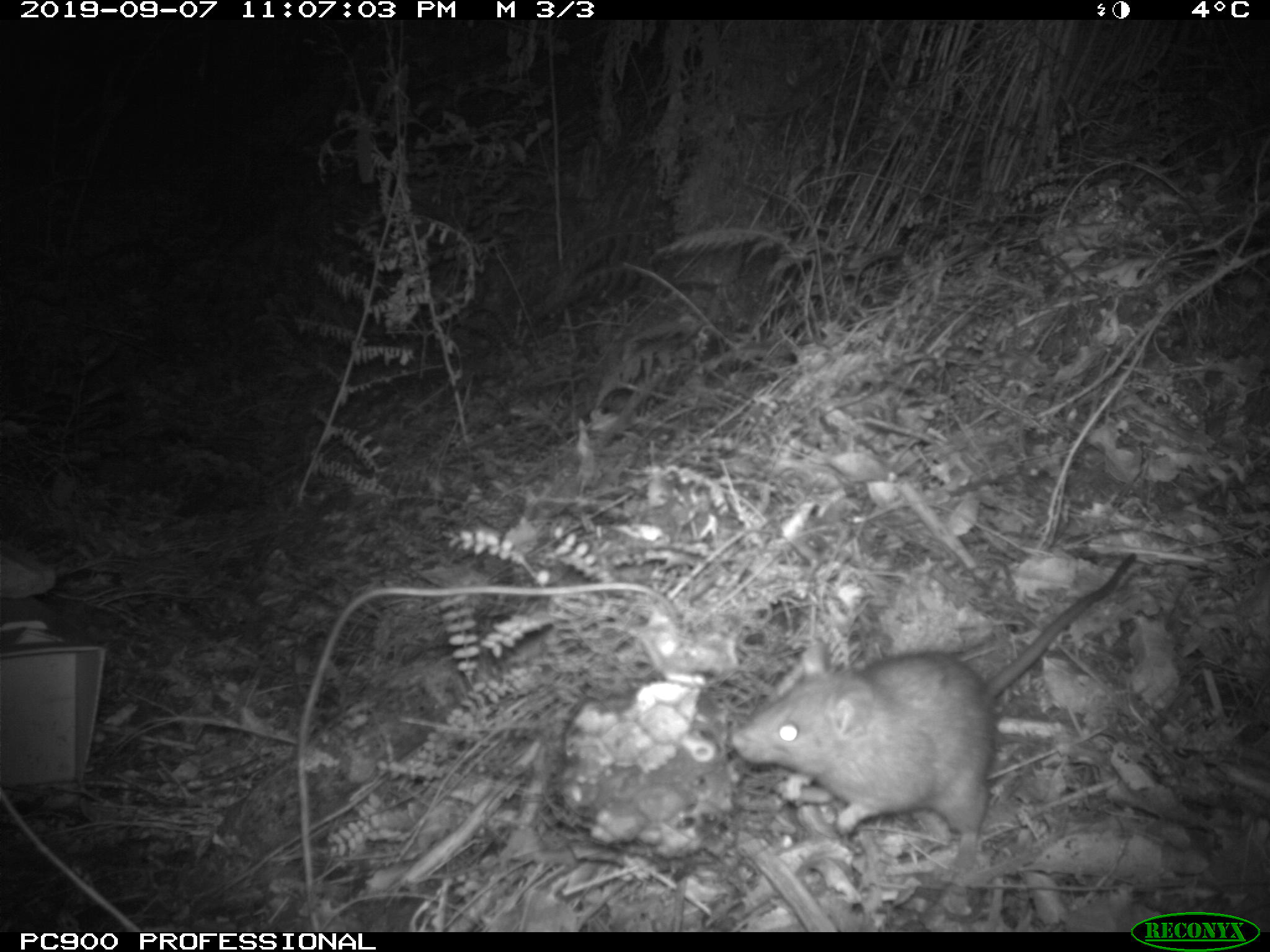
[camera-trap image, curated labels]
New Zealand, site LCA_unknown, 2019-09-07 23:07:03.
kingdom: Animalia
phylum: Chordata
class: Mammalia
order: Rodentia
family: Muridae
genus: Rattus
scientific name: Rattus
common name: rat